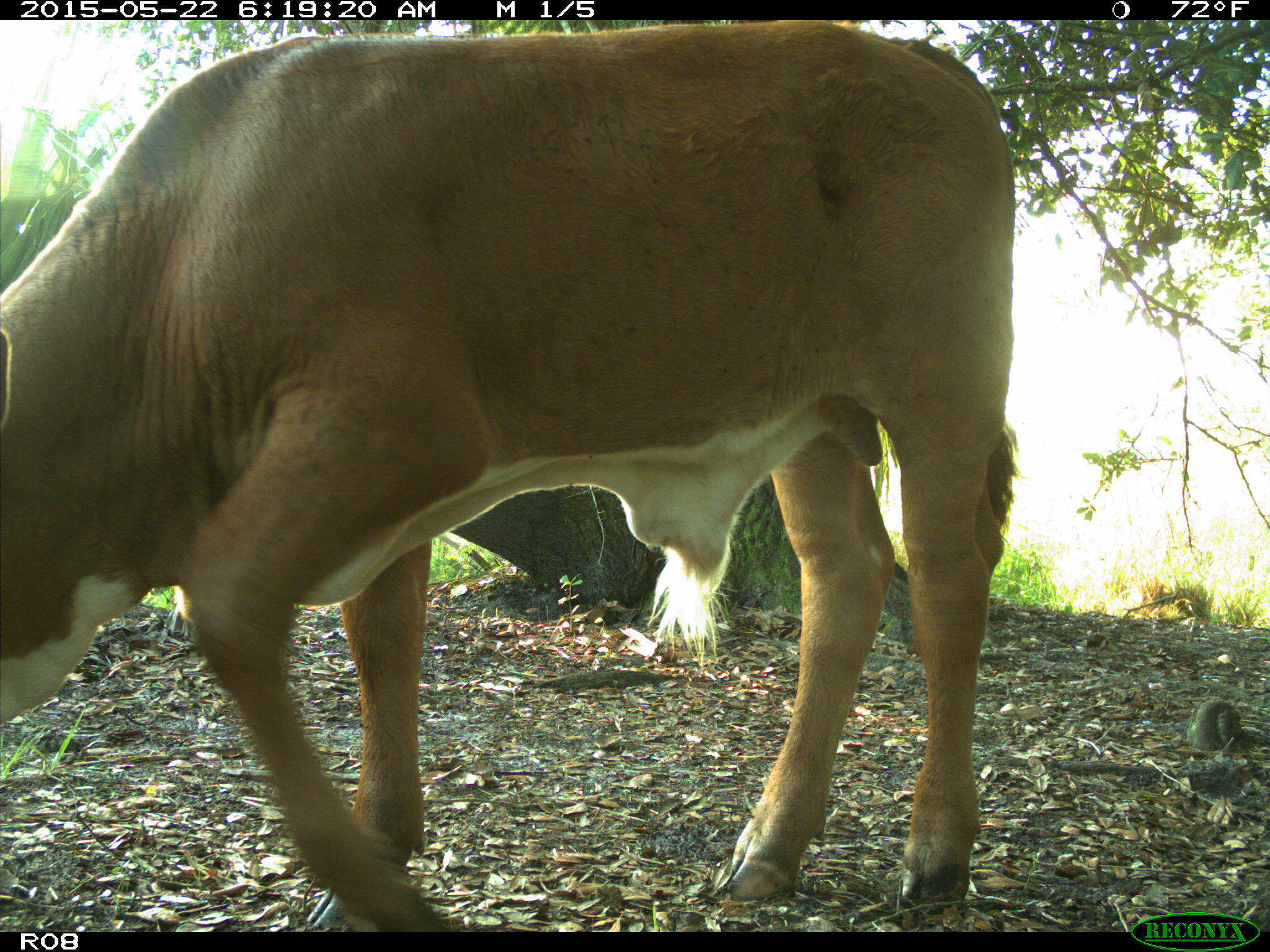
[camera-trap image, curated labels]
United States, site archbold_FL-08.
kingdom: Animalia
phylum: Chordata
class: Mammalia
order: Artiodactyla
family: Bovidae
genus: Bos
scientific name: Bos taurus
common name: domestic cow